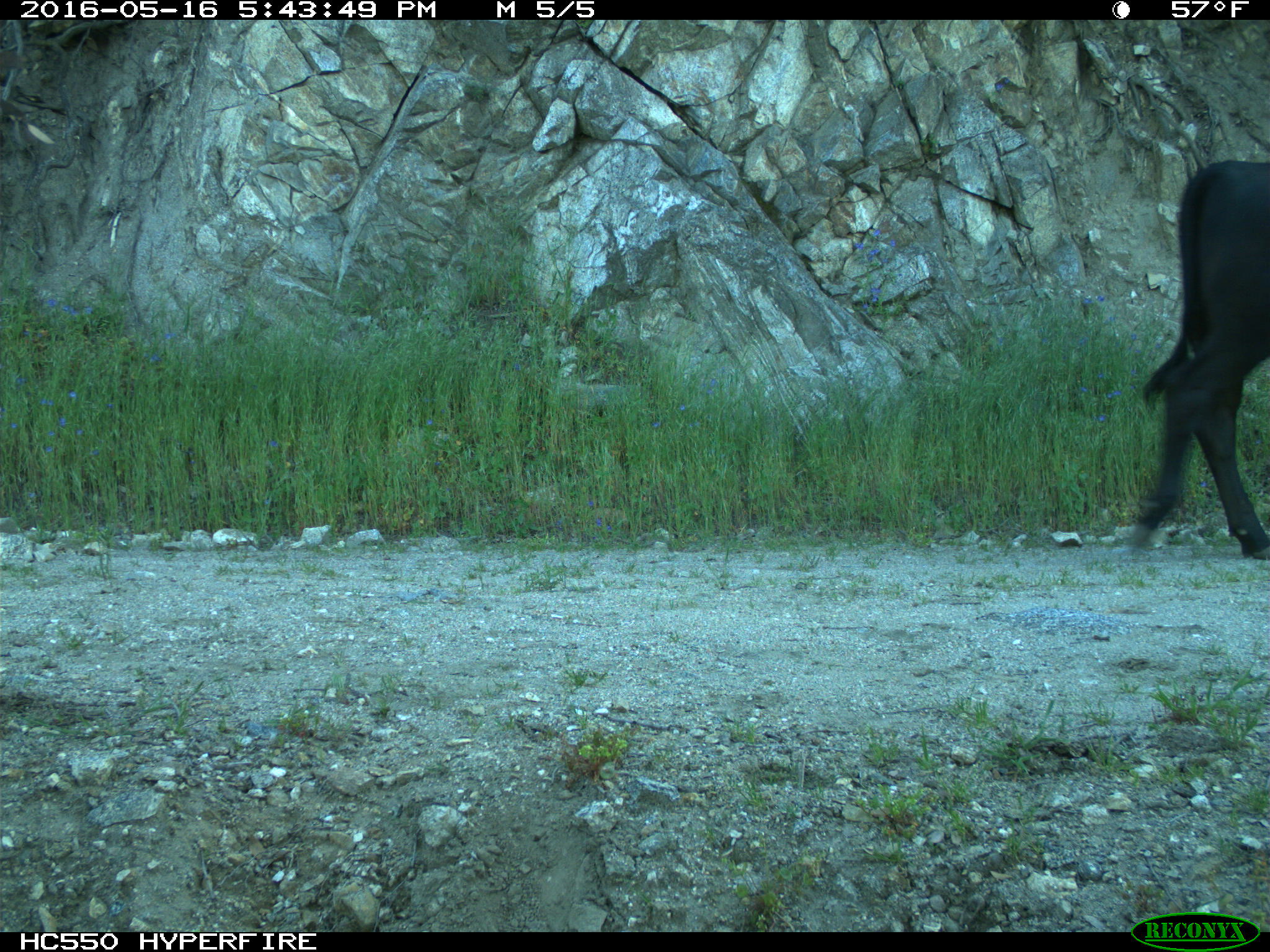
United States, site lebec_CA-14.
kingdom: Animalia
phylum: Chordata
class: Mammalia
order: Artiodactyla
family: Bovidae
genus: Bos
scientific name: Bos taurus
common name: domestic cow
Bos taurus (domestic cow).